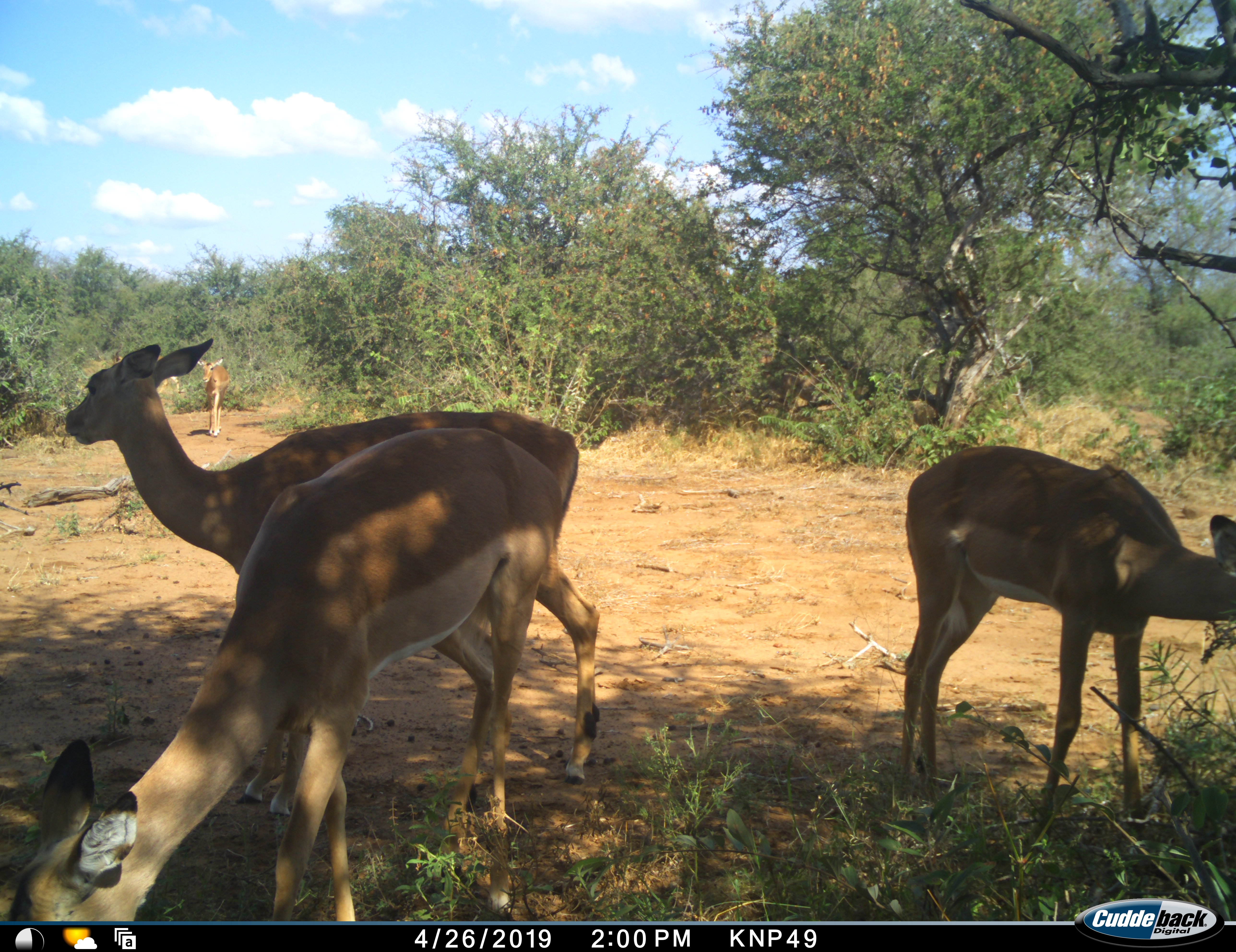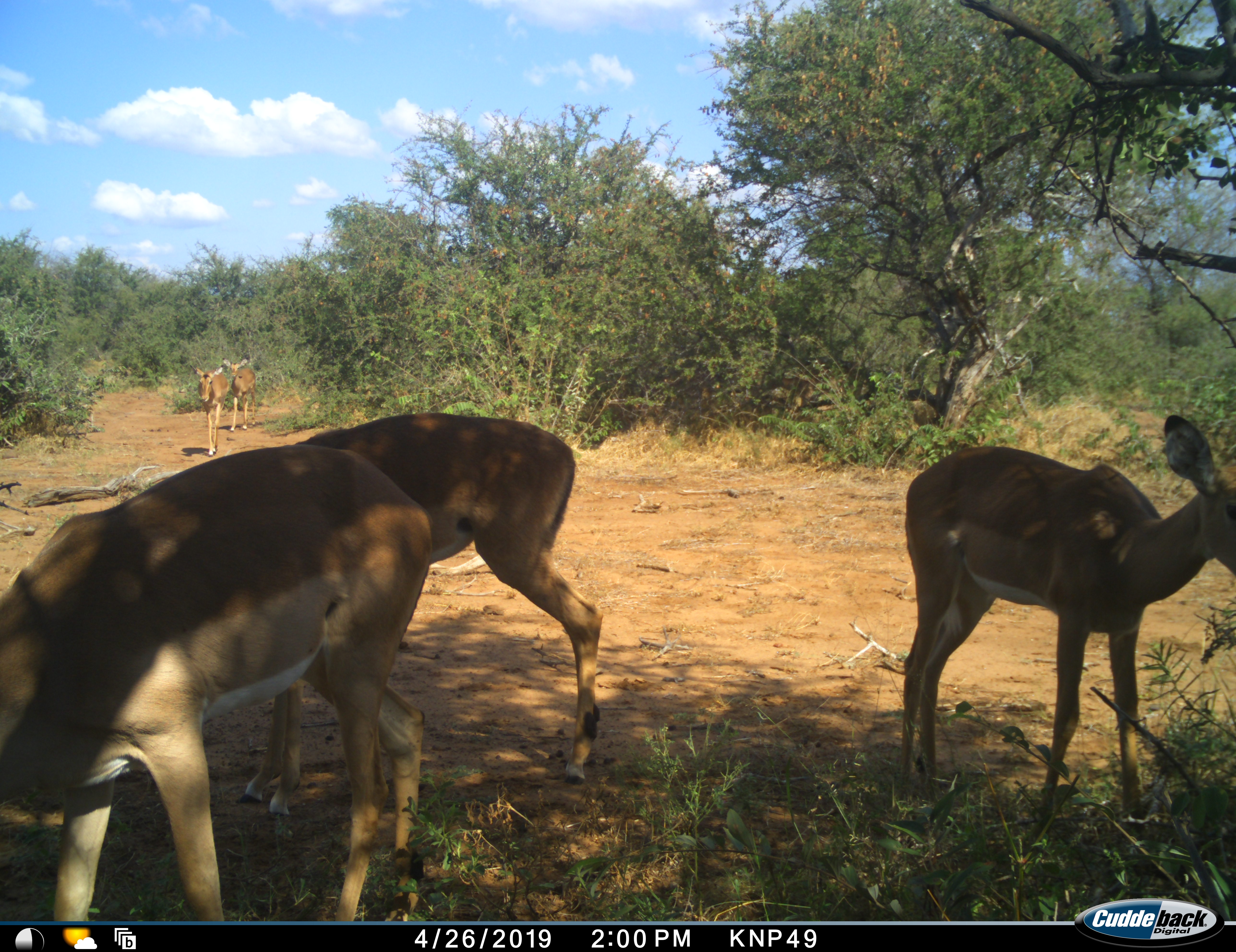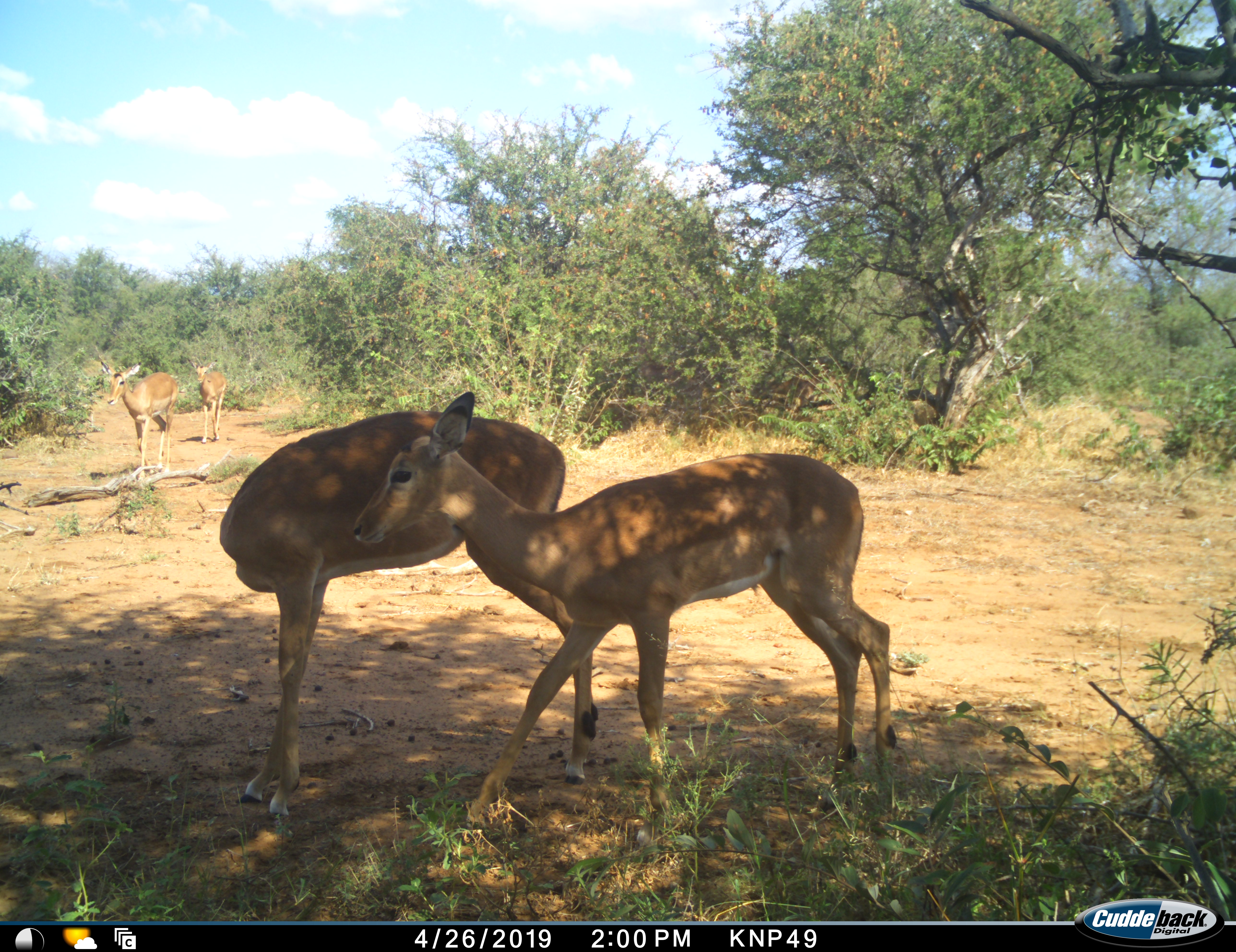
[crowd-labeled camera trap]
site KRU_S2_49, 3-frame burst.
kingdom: Animalia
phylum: Chordata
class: Mammalia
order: Artiodactyla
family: Bovidae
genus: Aepyceros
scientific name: Aepyceros melampus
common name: impala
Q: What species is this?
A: Impala (Aepyceros melampus).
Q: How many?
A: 5.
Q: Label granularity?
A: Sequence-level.